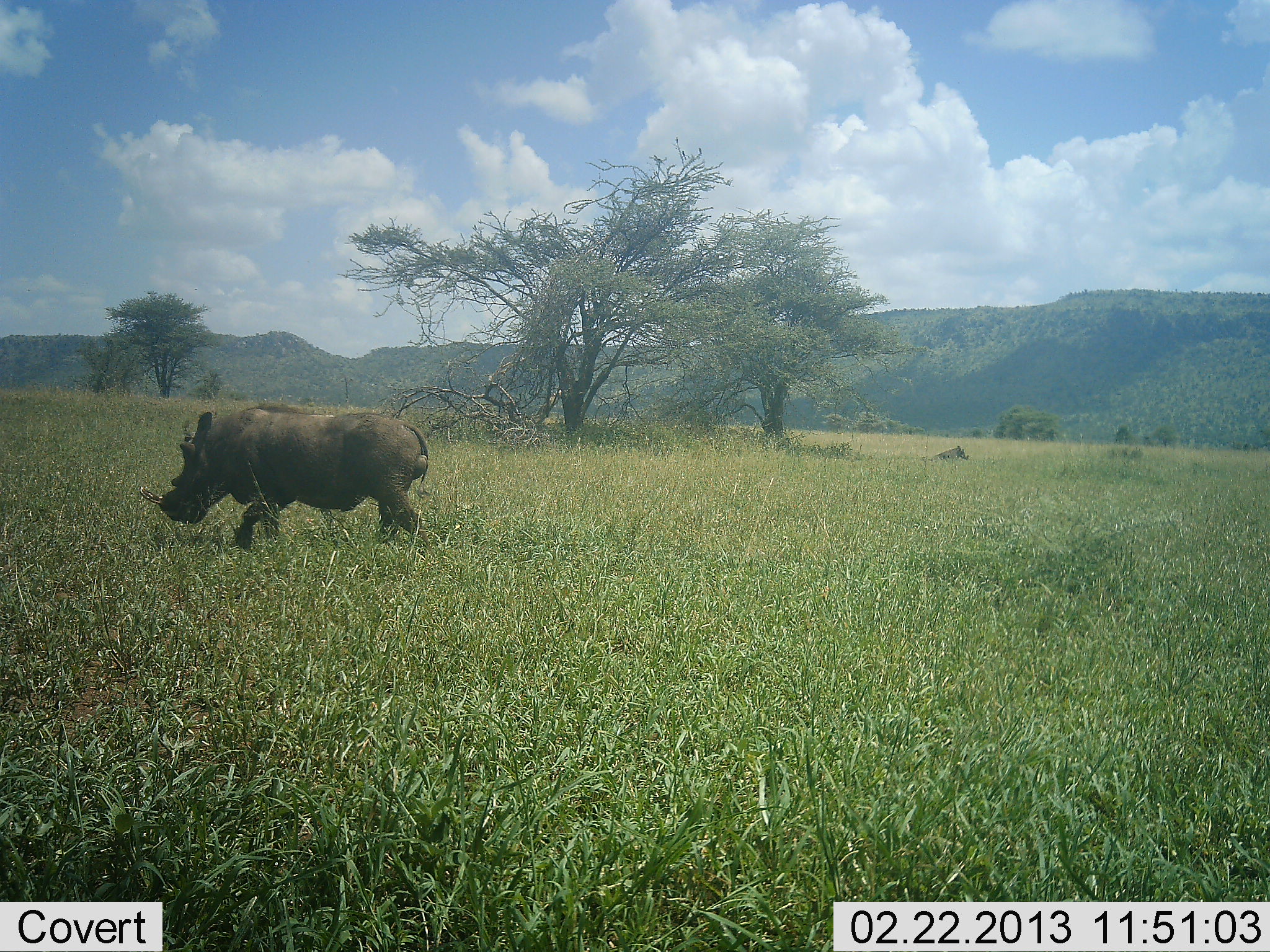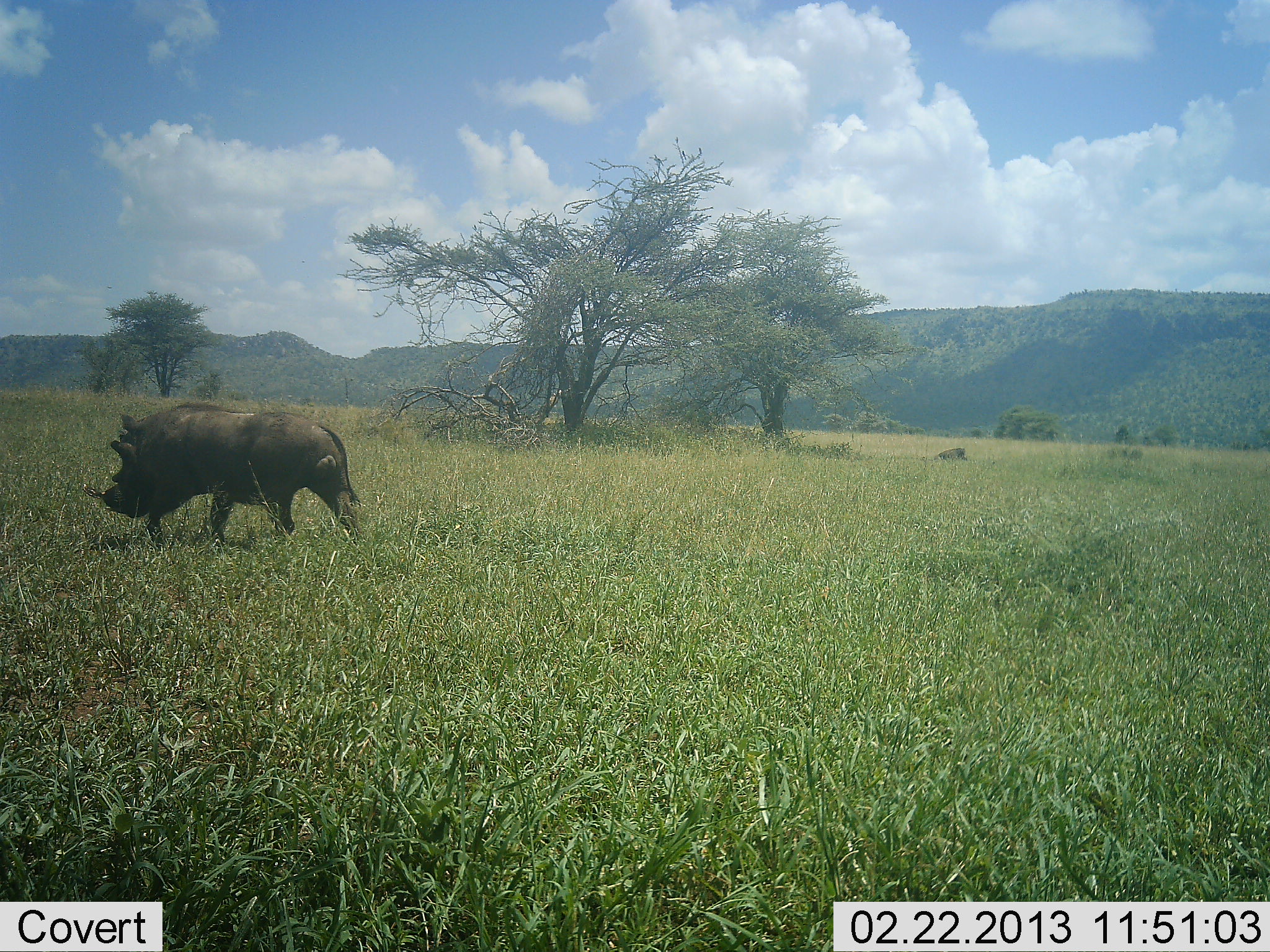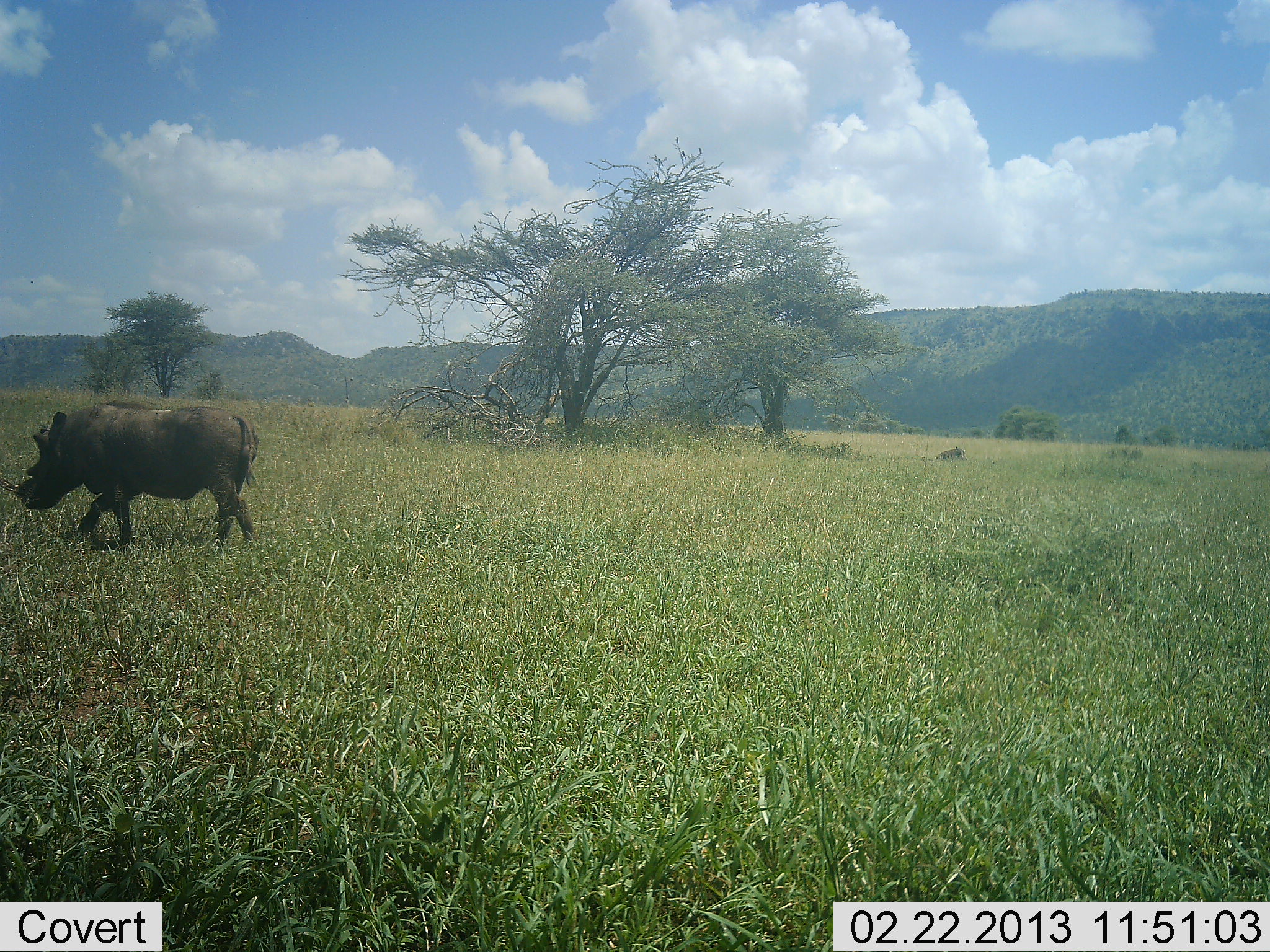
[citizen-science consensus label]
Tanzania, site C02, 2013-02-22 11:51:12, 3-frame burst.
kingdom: Animalia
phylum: Chordata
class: Mammalia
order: Artiodactyla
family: Suidae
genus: Phacochoerus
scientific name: Phacochoerus africanus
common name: warthog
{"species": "warthog (Phacochoerus africanus)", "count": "1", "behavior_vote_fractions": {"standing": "6%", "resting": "9%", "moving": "97%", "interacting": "0%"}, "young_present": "0%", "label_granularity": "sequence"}